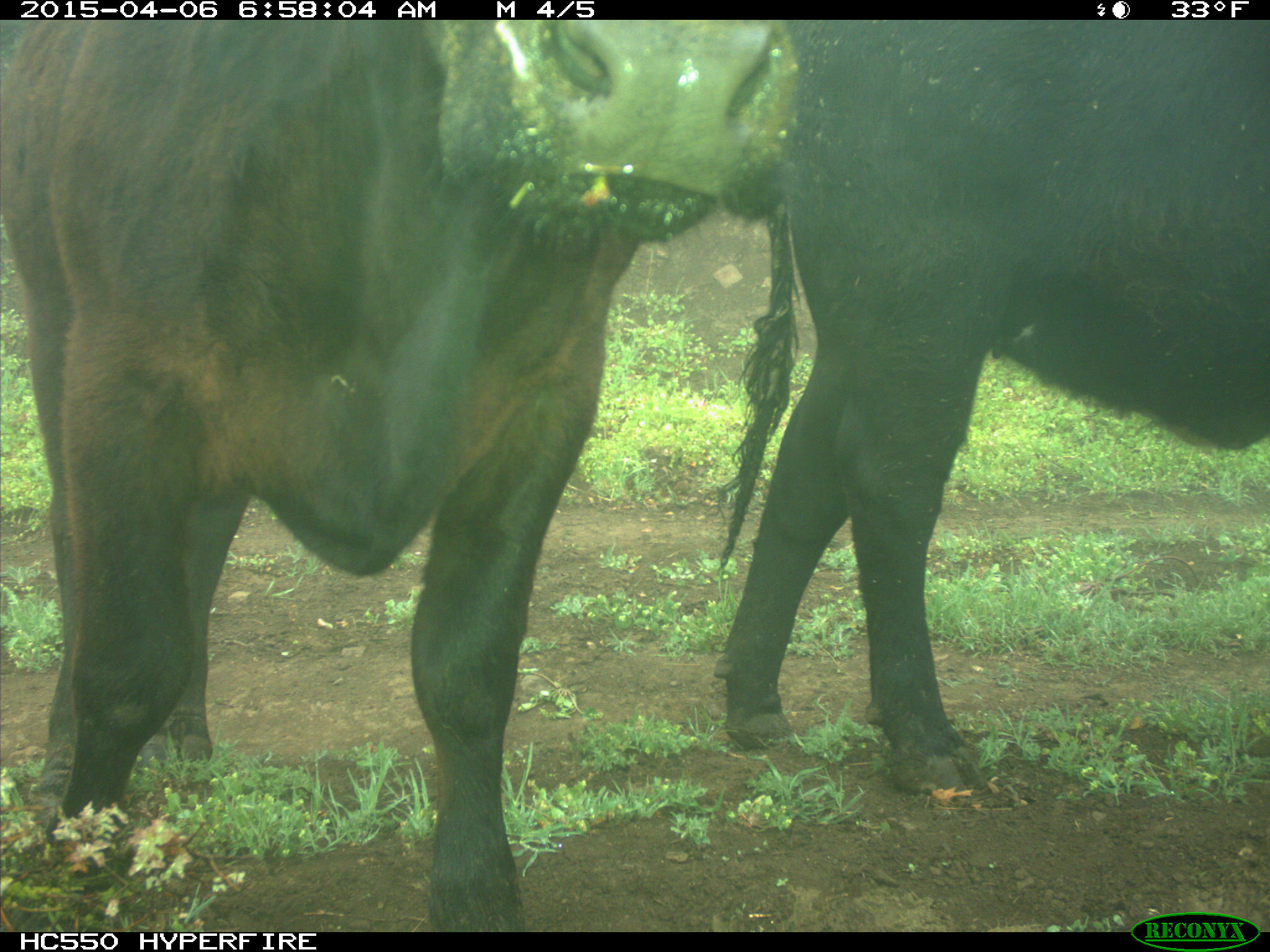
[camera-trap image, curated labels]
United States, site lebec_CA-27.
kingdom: Animalia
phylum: Chordata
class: Mammalia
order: Artiodactyla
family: Bovidae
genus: Bos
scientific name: Bos taurus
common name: domestic cow